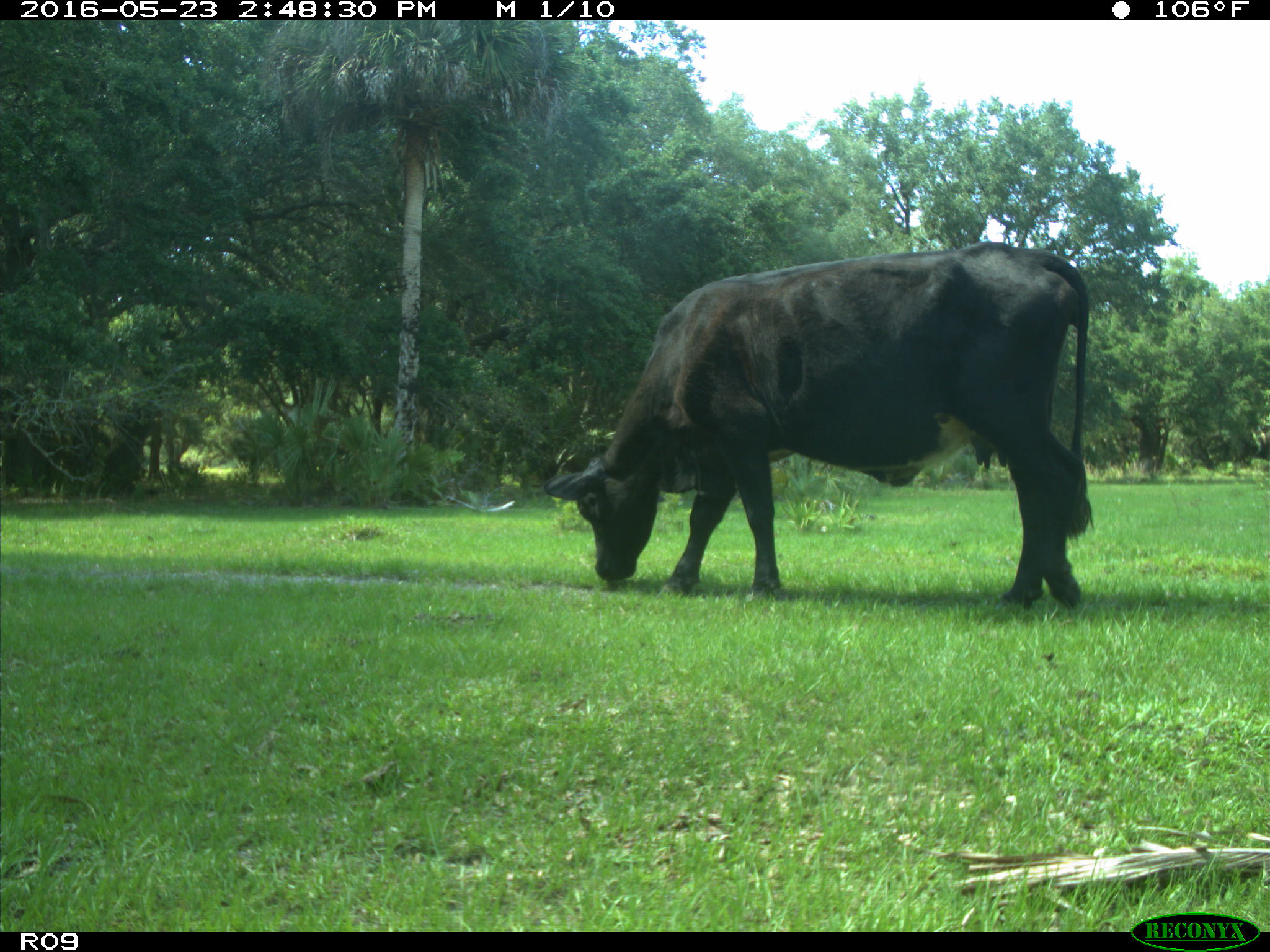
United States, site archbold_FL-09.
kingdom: Animalia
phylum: Chordata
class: Mammalia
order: Artiodactyla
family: Bovidae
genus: Bos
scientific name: Bos taurus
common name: domestic cow